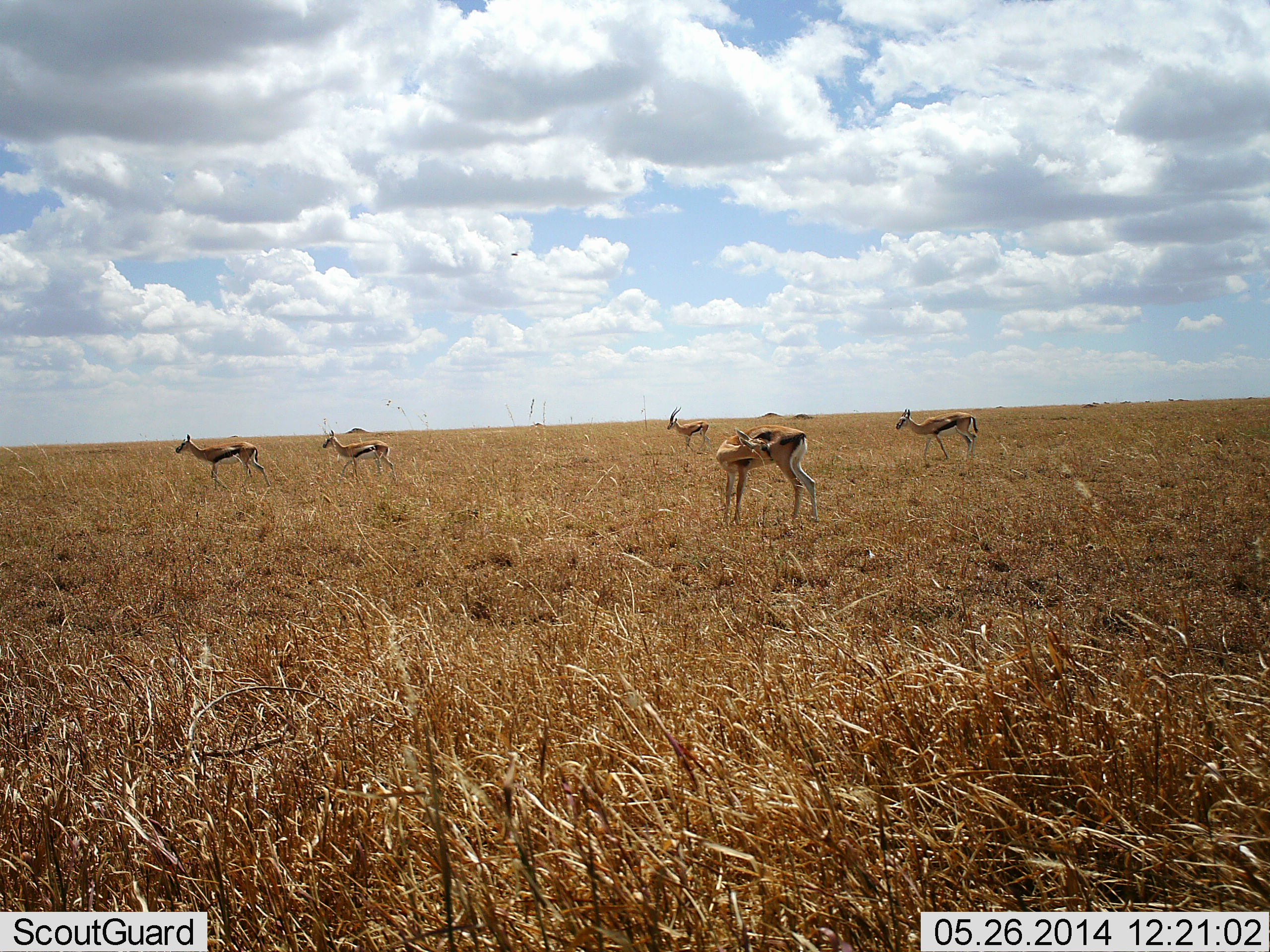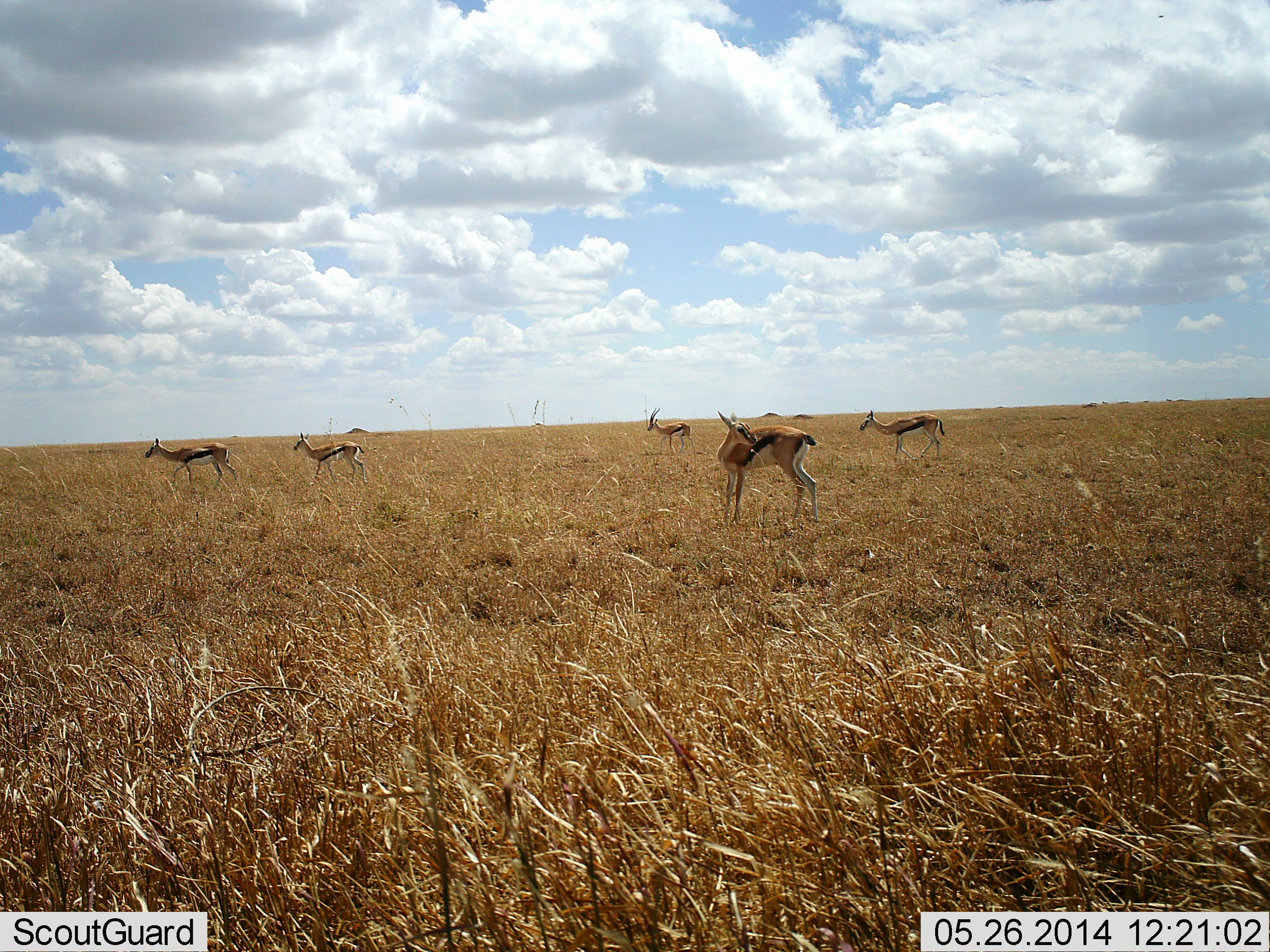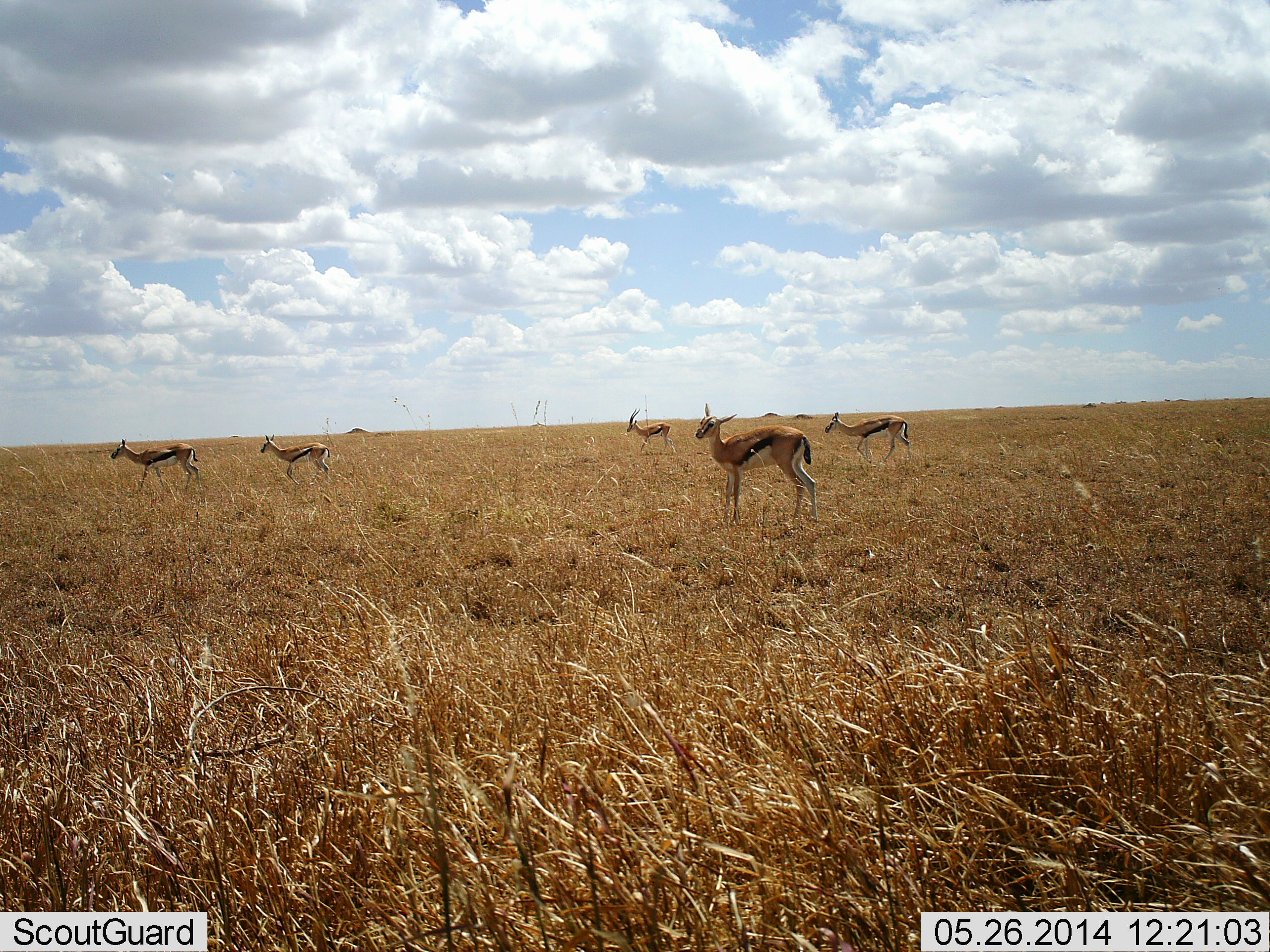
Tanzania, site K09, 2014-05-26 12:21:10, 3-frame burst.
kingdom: Animalia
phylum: Chordata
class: Mammalia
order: Artiodactyla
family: Bovidae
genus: Eudorcas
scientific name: Eudorcas thomsonii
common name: thomson's gazelle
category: gazellethomsons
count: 5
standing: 64%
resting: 18%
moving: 73%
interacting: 0%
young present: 0%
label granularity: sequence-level